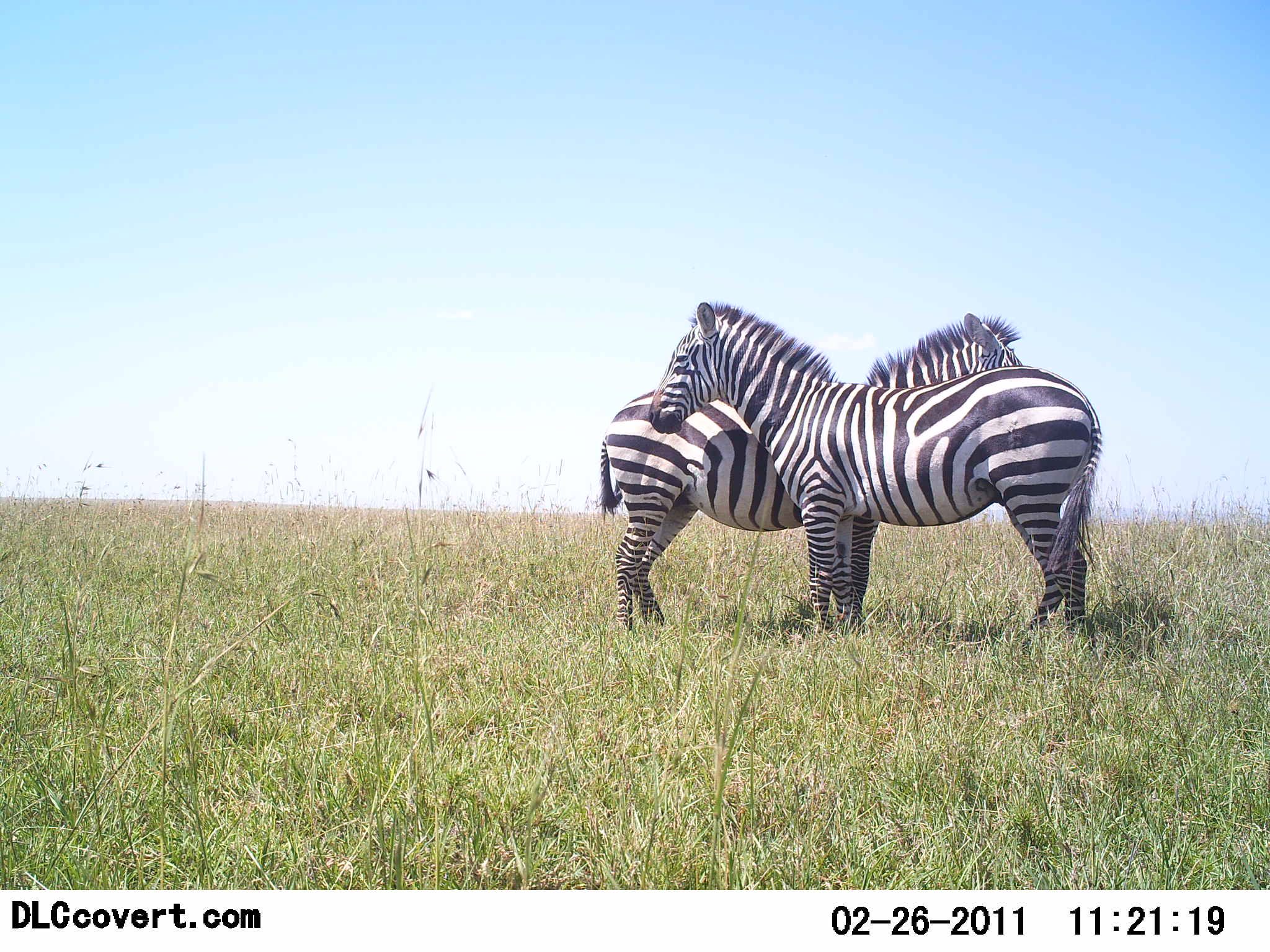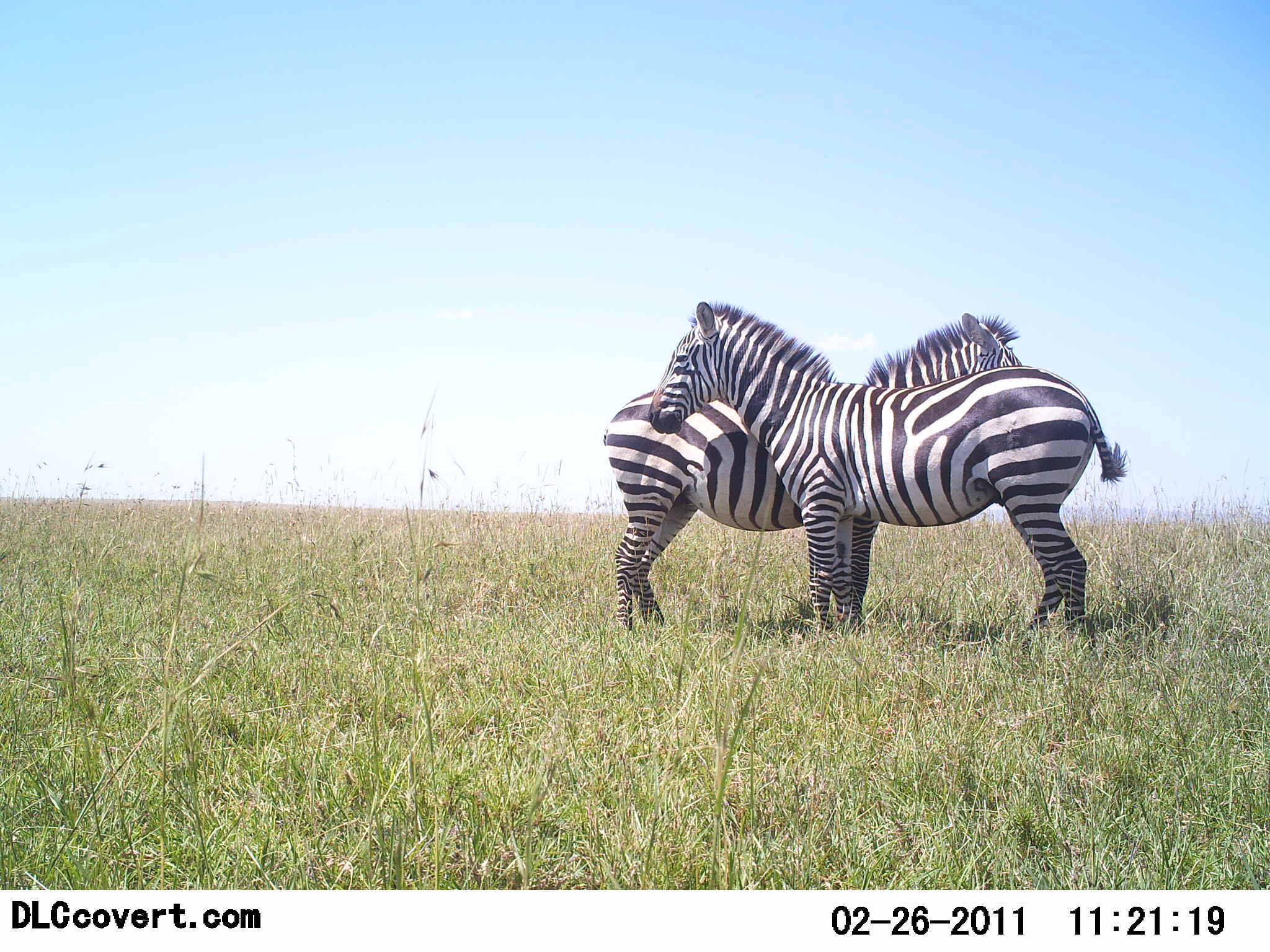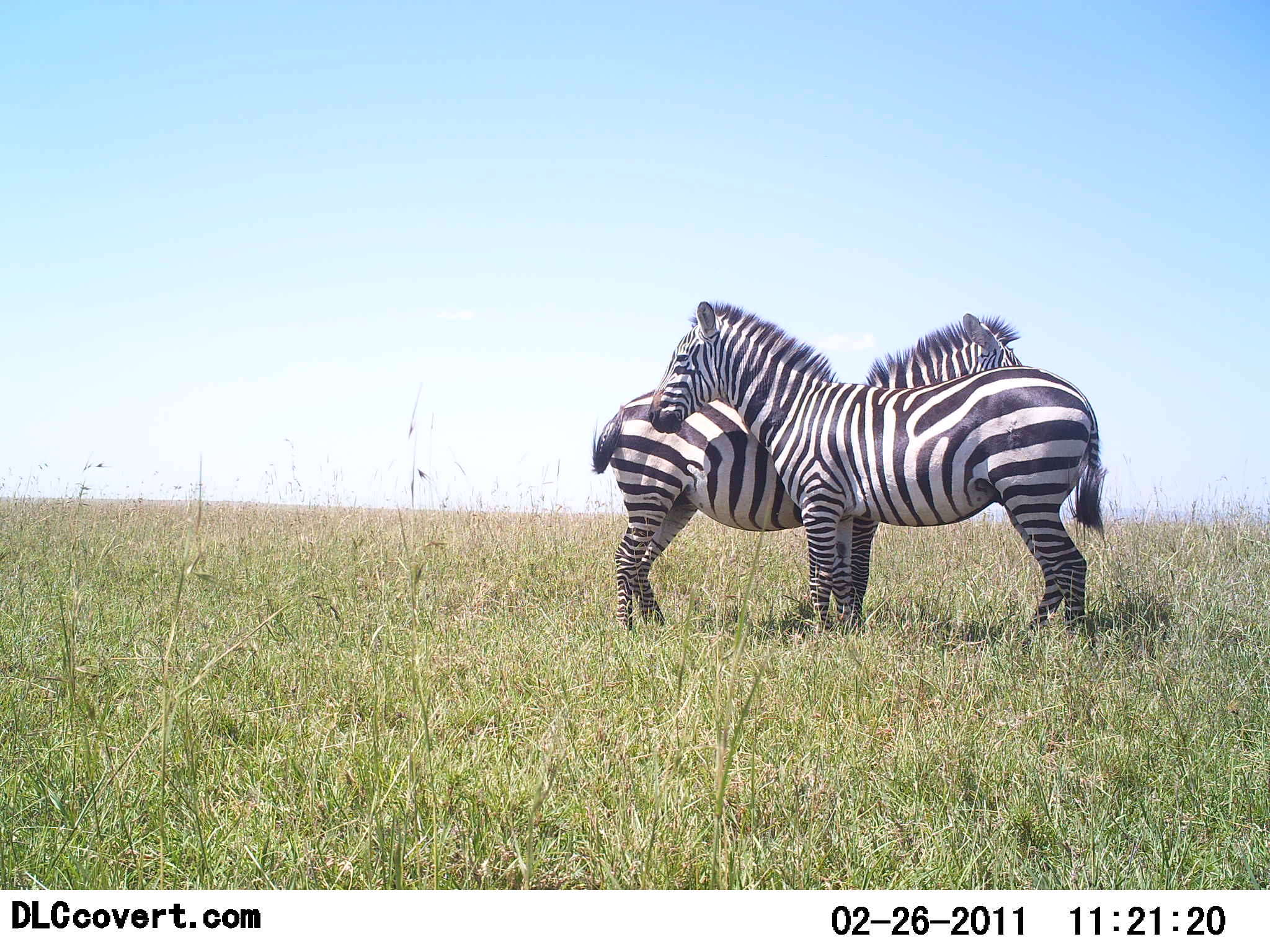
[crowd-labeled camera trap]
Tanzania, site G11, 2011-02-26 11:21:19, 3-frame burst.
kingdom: Animalia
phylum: Chordata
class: Mammalia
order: Perissodactyla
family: Equidae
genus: Equus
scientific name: Equus quagga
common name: plains zebra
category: zebra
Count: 2.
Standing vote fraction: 64%.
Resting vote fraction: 0%.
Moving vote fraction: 0%.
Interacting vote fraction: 45%.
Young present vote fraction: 0%.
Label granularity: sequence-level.